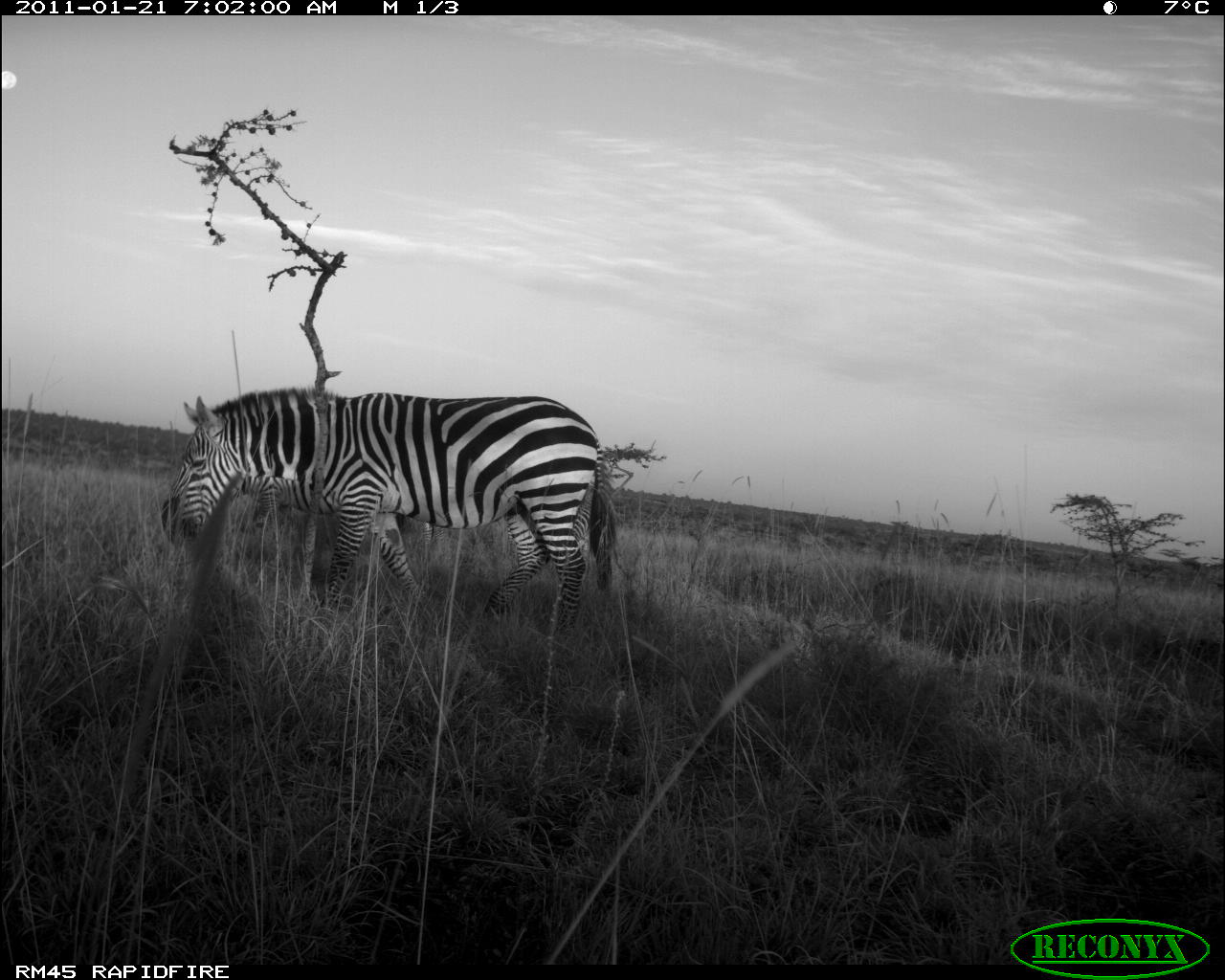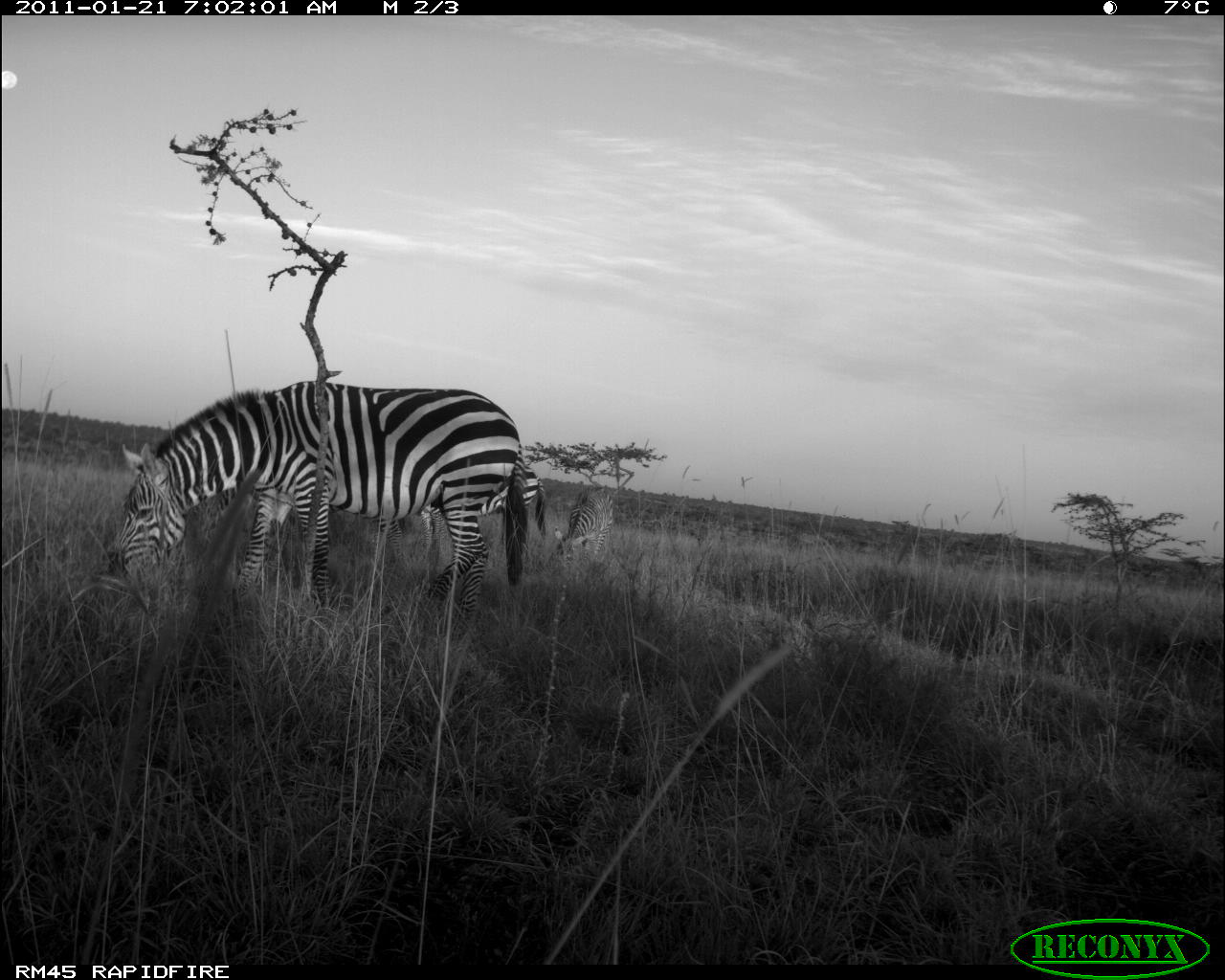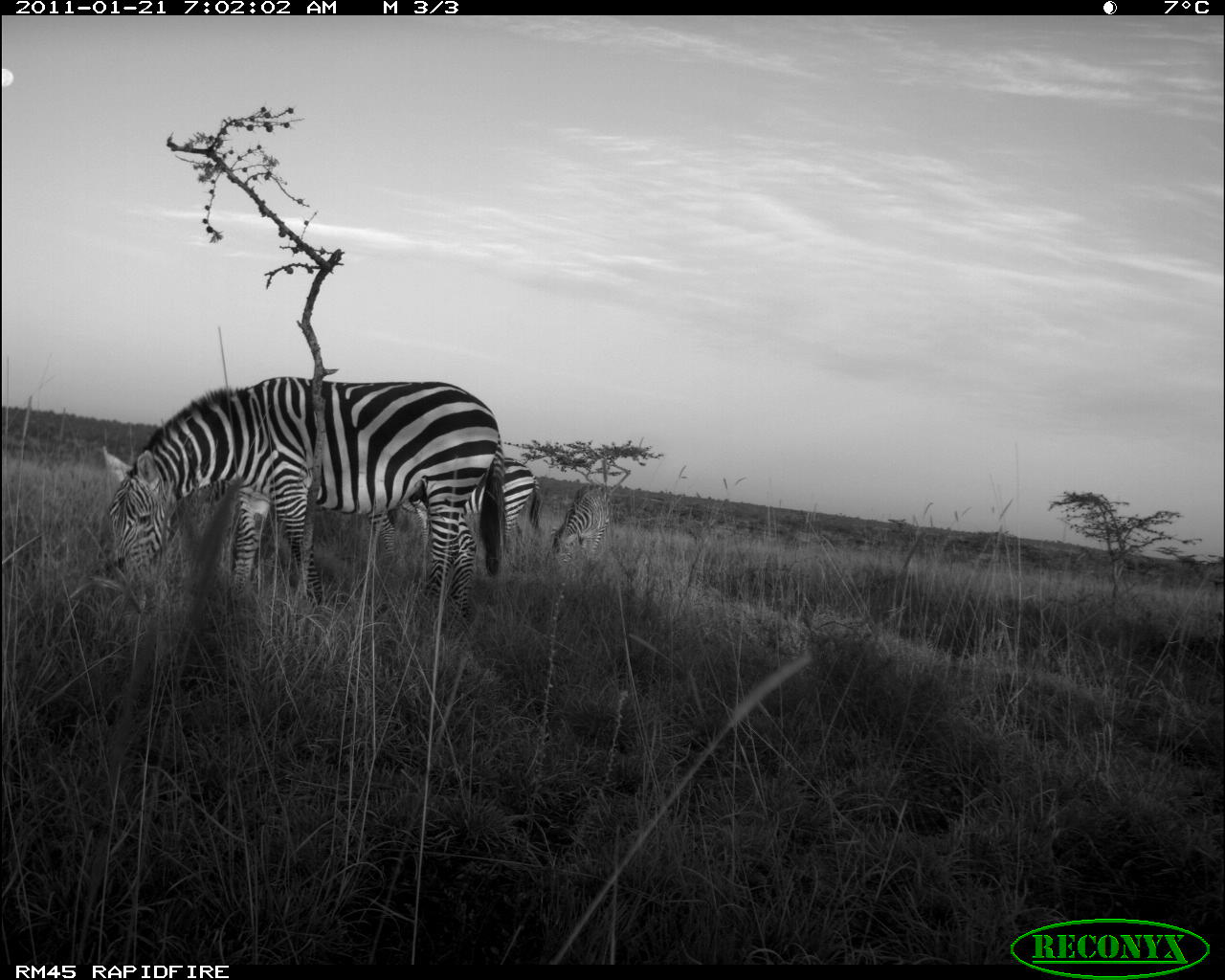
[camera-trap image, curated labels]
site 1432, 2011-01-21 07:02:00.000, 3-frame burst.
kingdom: Animalia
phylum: Chordata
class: Mammalia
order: Perissodactyla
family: Equidae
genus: Equus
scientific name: Equus quagga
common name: plains zebra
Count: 1.